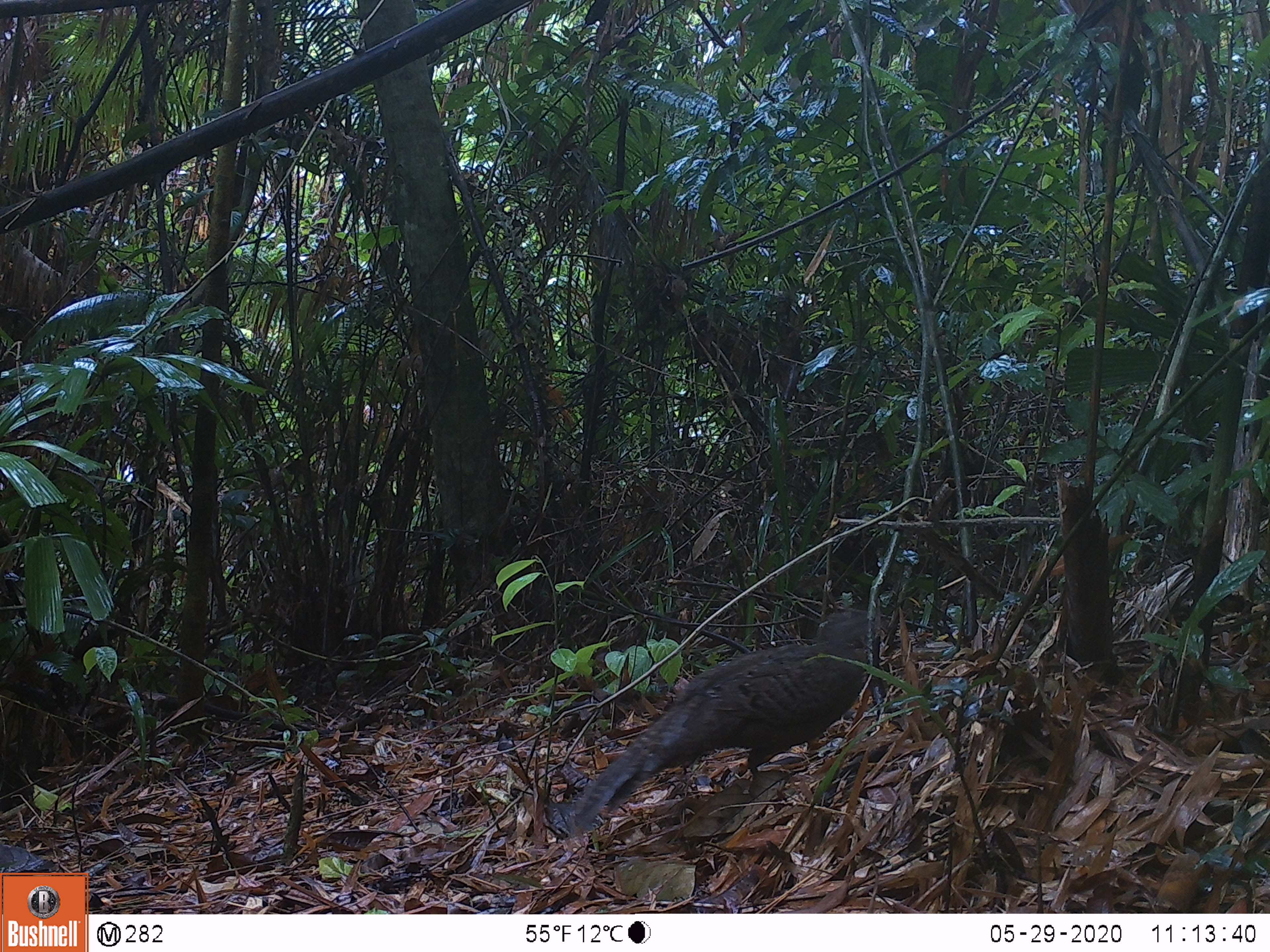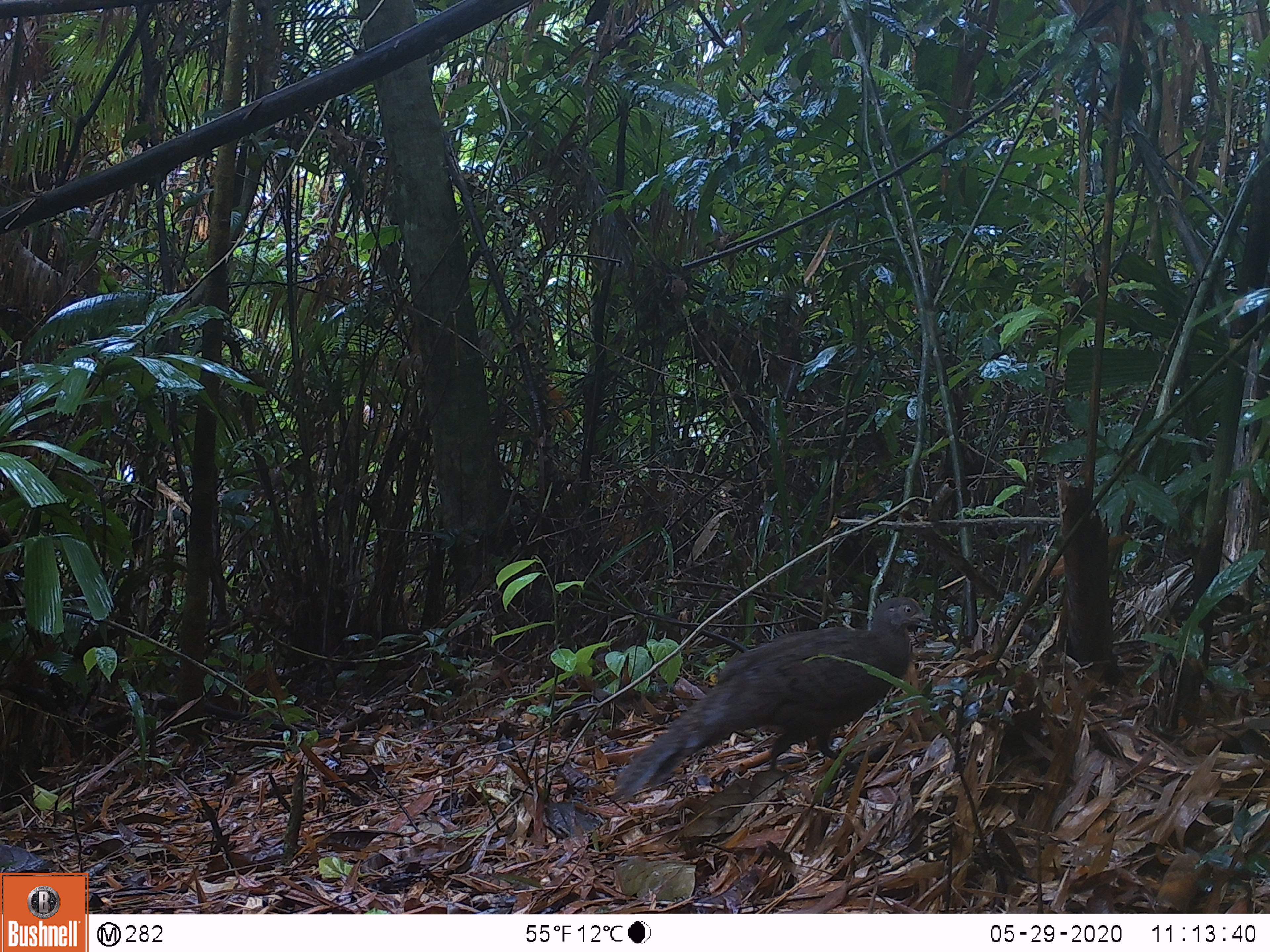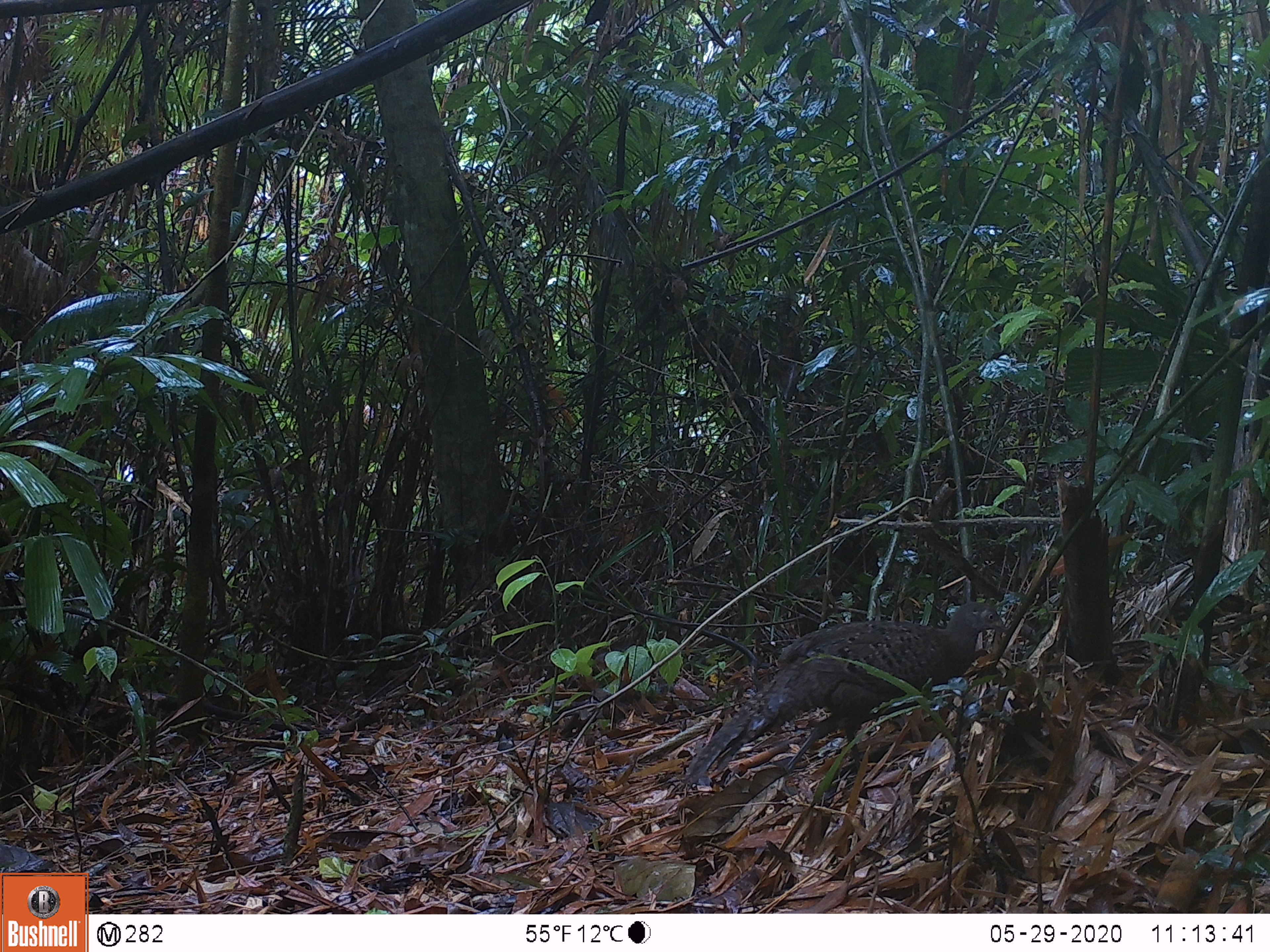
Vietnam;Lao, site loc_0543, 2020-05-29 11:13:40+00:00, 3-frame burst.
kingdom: Animalia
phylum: Chordata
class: Aves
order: Galliformes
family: Phasianidae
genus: Polyplectron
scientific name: Polyplectron bicalcaratum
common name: gray peacock-pheasant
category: grey peacock pheasant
Grey peacock pheasant (gray peacock-pheasant) (Polyplectron bicalcaratum). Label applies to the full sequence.